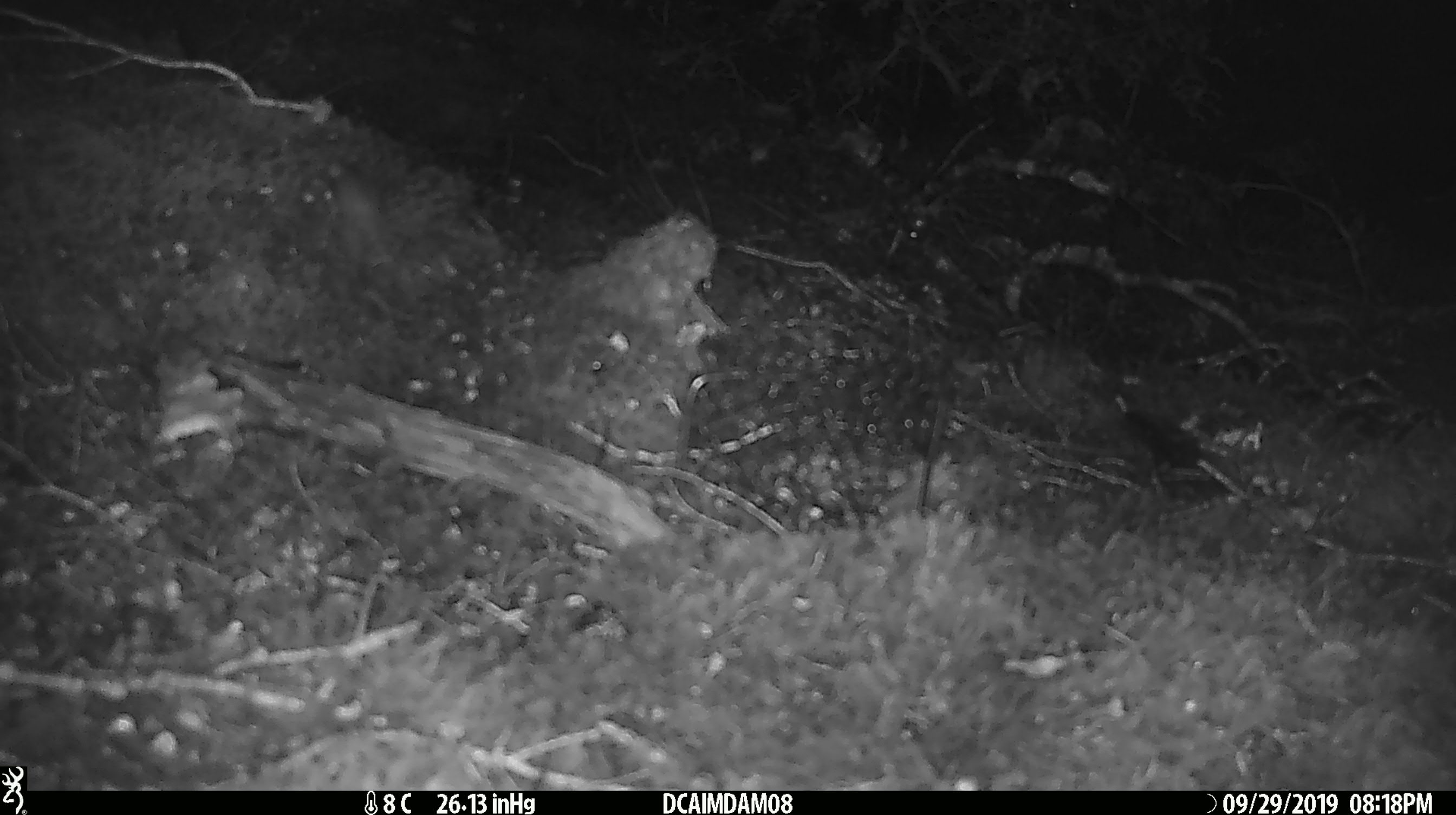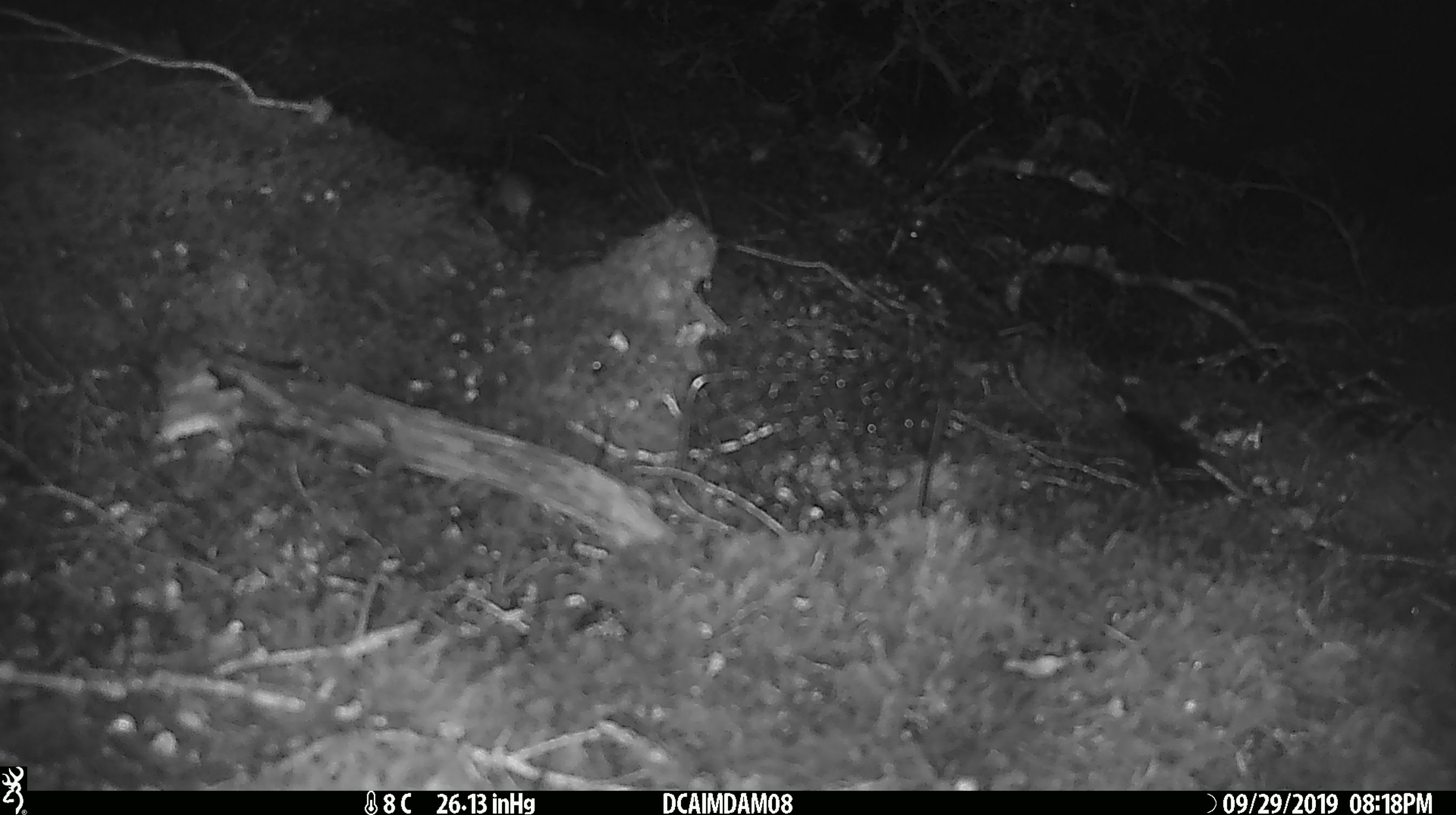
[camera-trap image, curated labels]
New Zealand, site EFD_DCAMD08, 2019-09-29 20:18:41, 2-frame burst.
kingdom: Animalia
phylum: Chordata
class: Mammalia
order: Rodentia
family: Muridae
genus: Mus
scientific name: Mus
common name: mouse